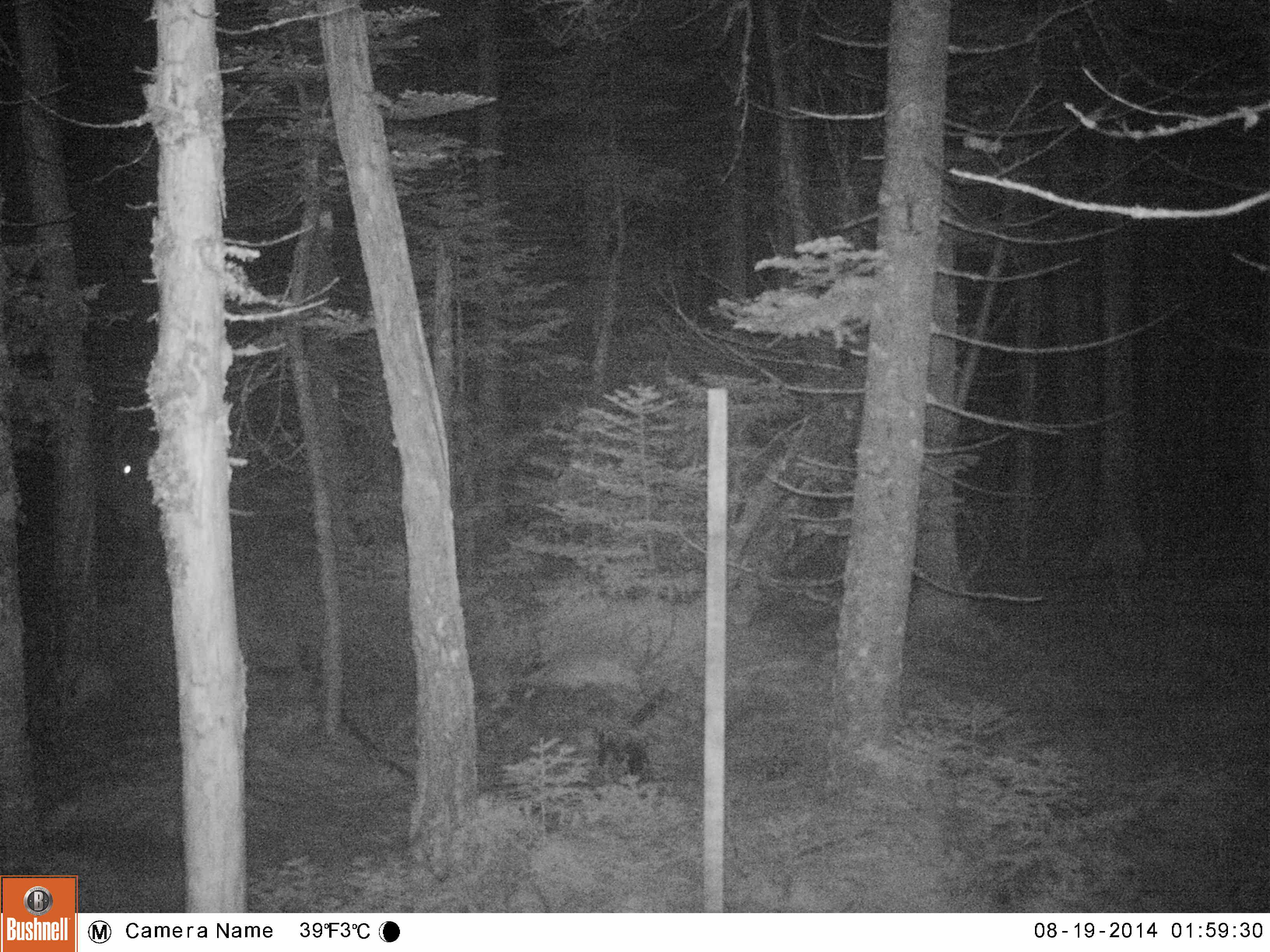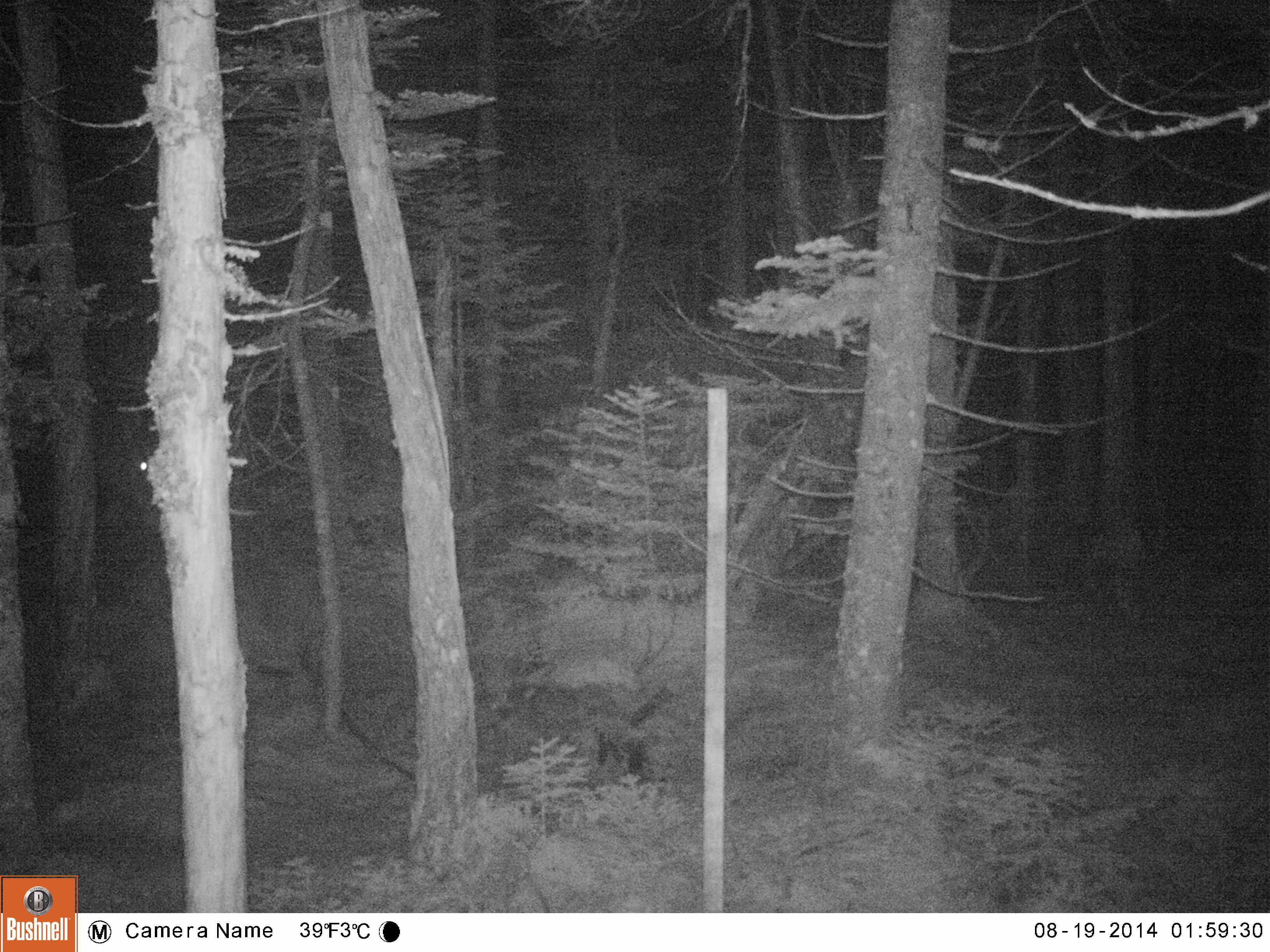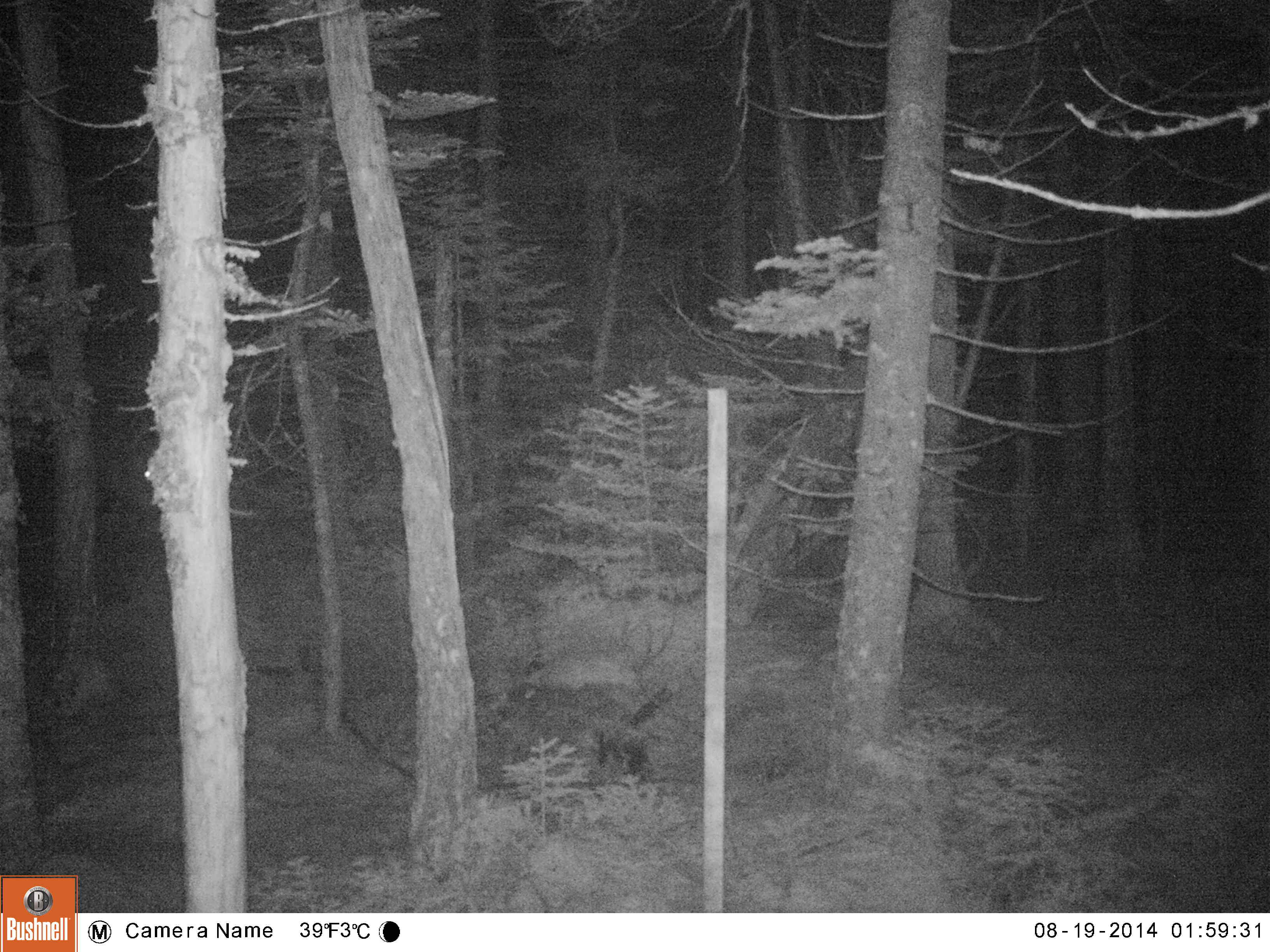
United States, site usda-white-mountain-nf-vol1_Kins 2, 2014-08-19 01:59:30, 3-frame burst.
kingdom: Animalia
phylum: Chordata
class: Mammalia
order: Artiodactyla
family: Cervidae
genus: Alces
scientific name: Alces alces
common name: moose